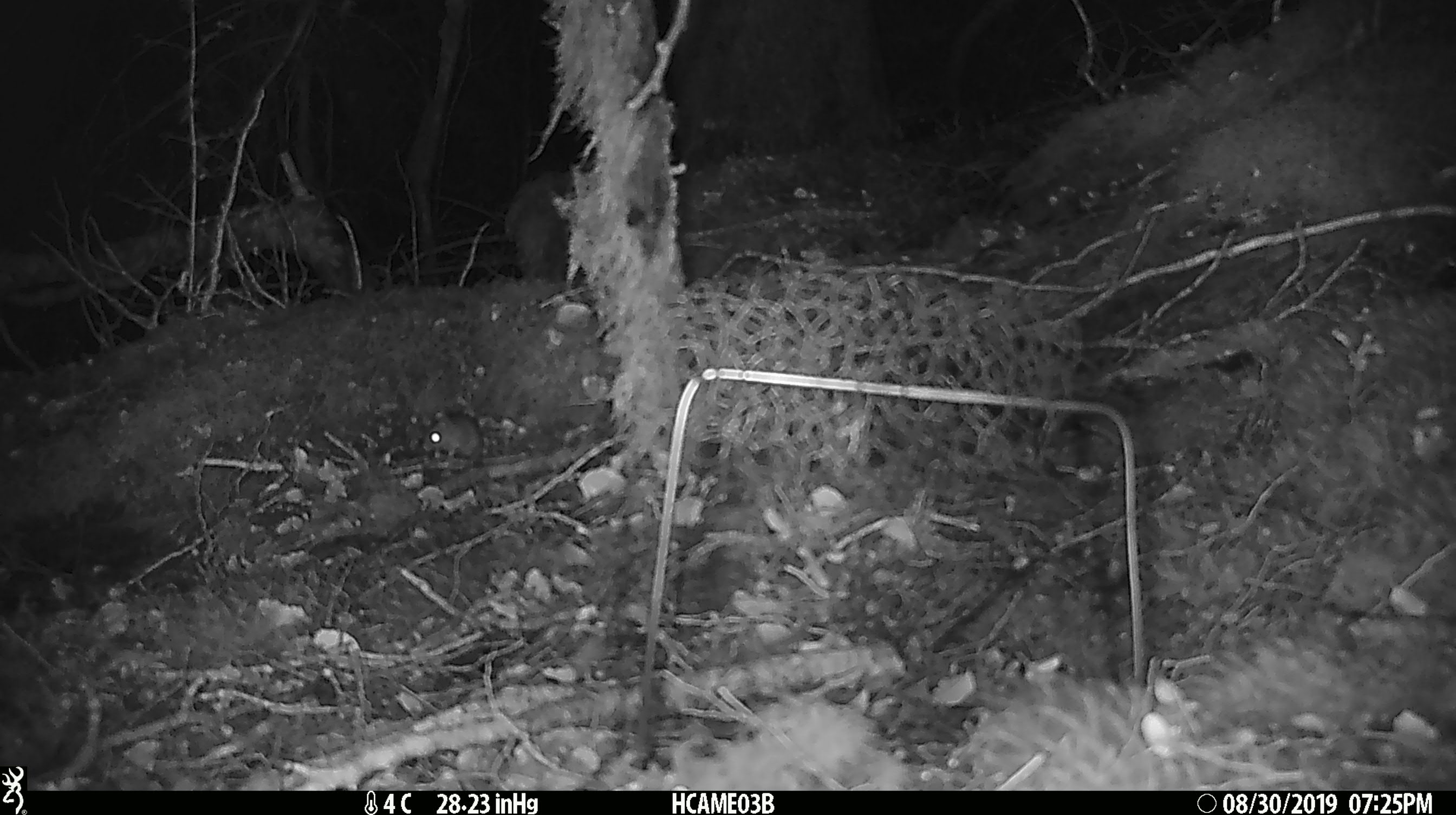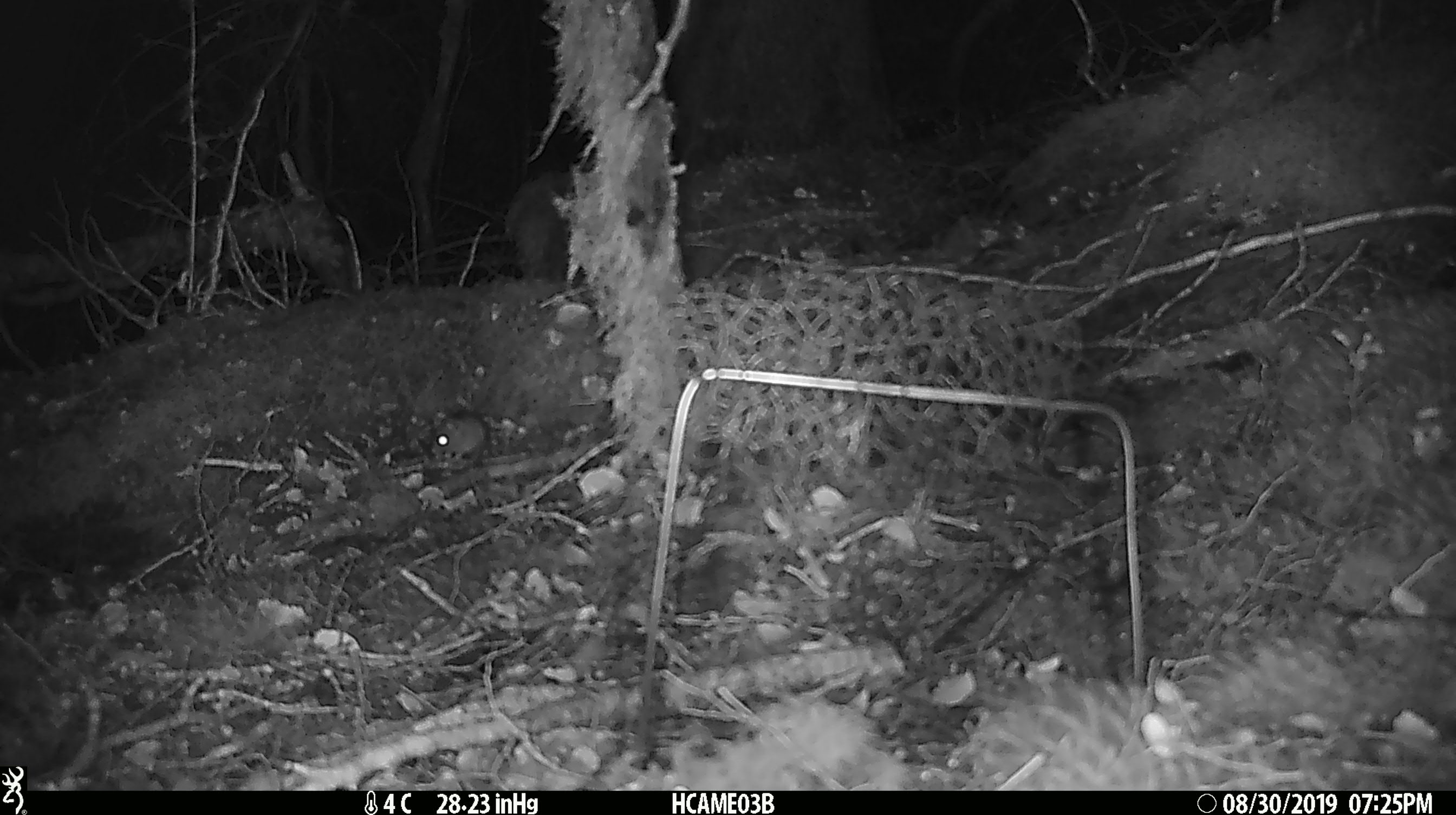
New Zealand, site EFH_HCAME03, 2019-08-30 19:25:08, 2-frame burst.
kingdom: Animalia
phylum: Chordata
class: Mammalia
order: Rodentia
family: Muridae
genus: Mus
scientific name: Mus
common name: mouse